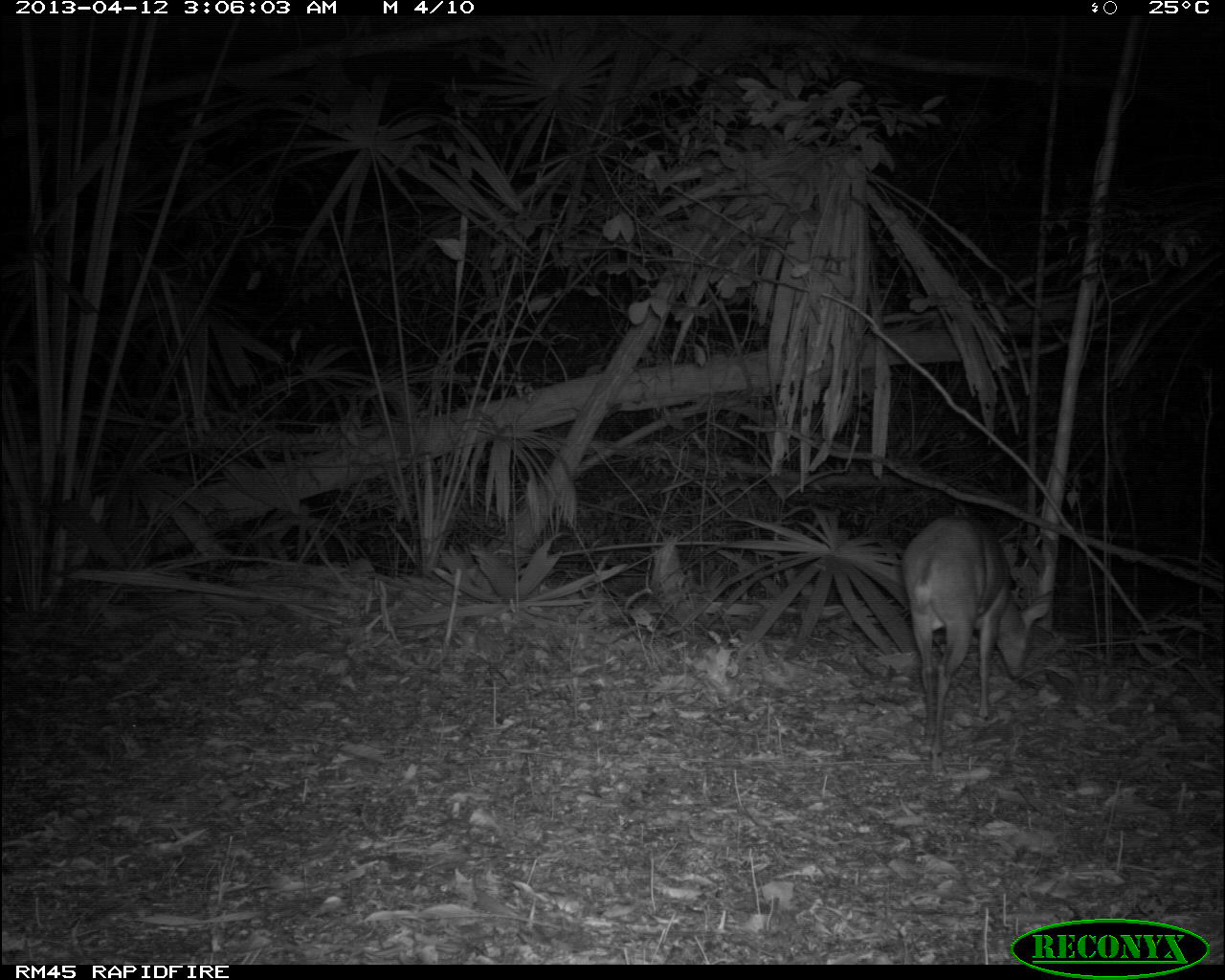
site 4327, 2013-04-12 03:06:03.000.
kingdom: Animalia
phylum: Chordata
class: Mammalia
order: Artiodactyla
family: Cervidae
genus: Mazama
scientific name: Mazama temama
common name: central american red brocket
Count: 1.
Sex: male.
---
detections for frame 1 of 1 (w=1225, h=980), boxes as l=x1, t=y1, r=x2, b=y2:
mazama temama: l=900, t=514, r=1049, b=760